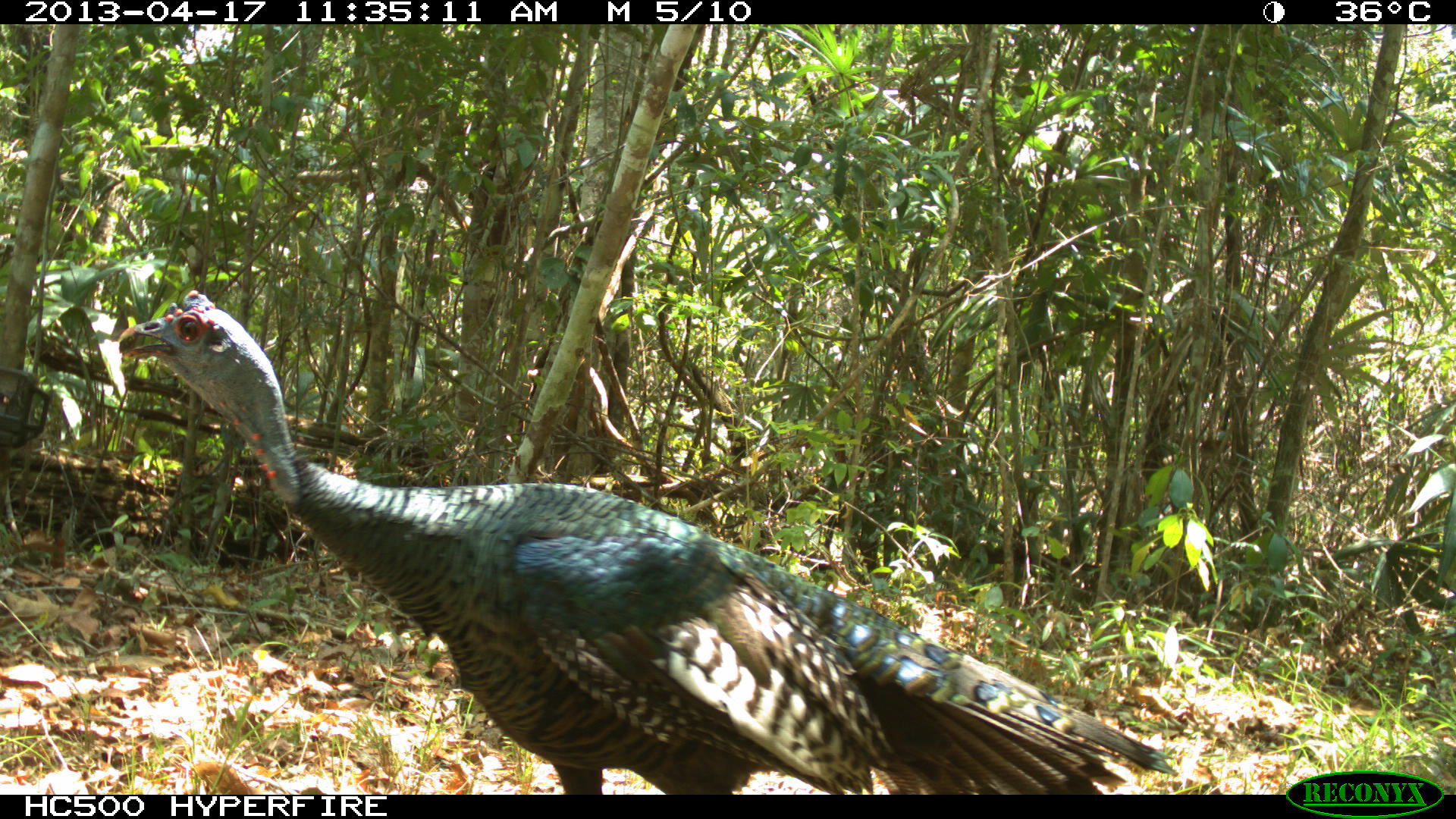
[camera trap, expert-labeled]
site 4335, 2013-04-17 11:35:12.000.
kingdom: Animalia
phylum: Chordata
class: Aves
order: Galliformes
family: Phasianidae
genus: Meleagris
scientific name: Meleagris ocellata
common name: ocellated turkey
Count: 1.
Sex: male.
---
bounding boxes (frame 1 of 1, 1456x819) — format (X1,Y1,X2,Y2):
meleagris ocellata: (118,287,1177,794)